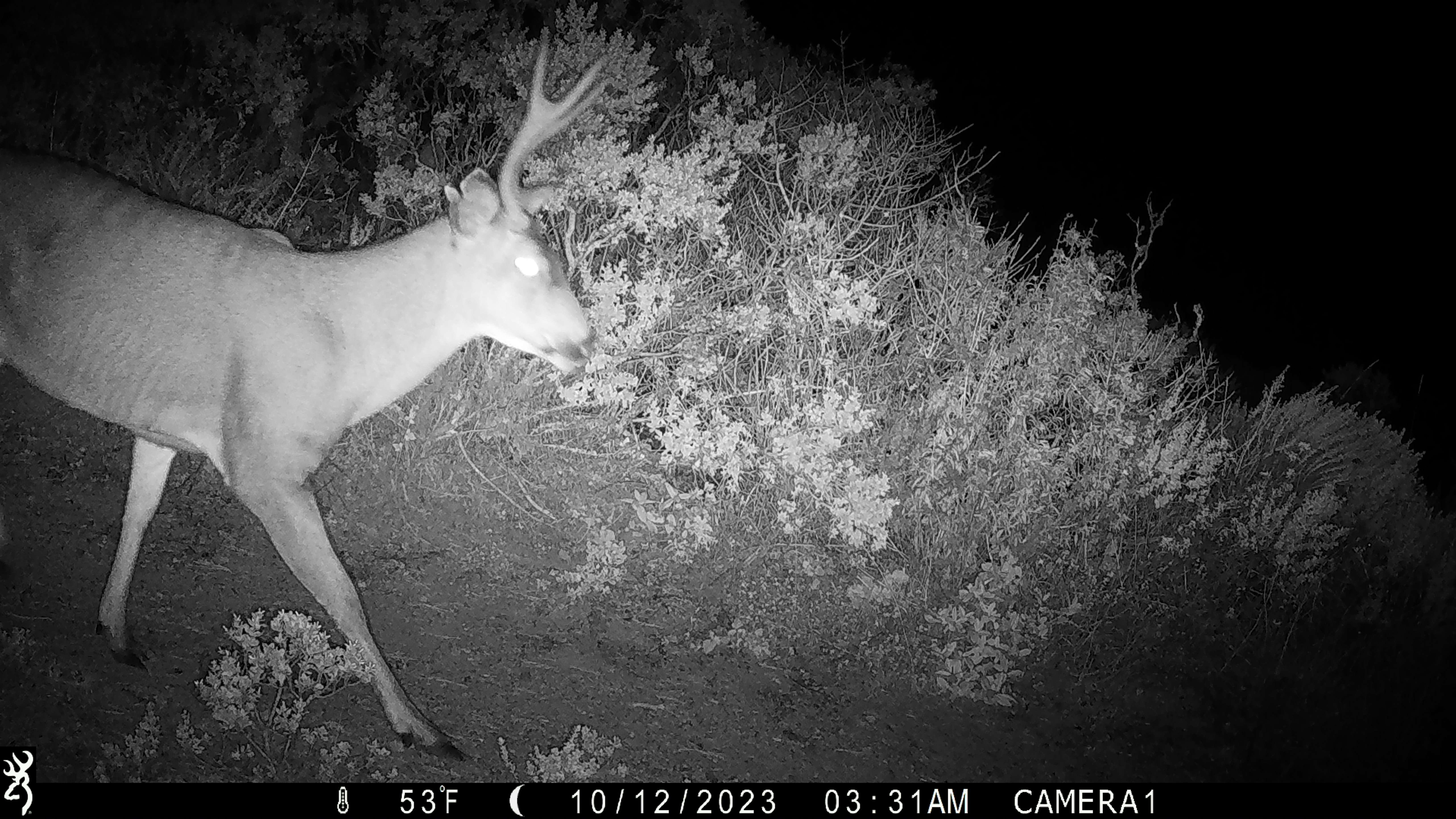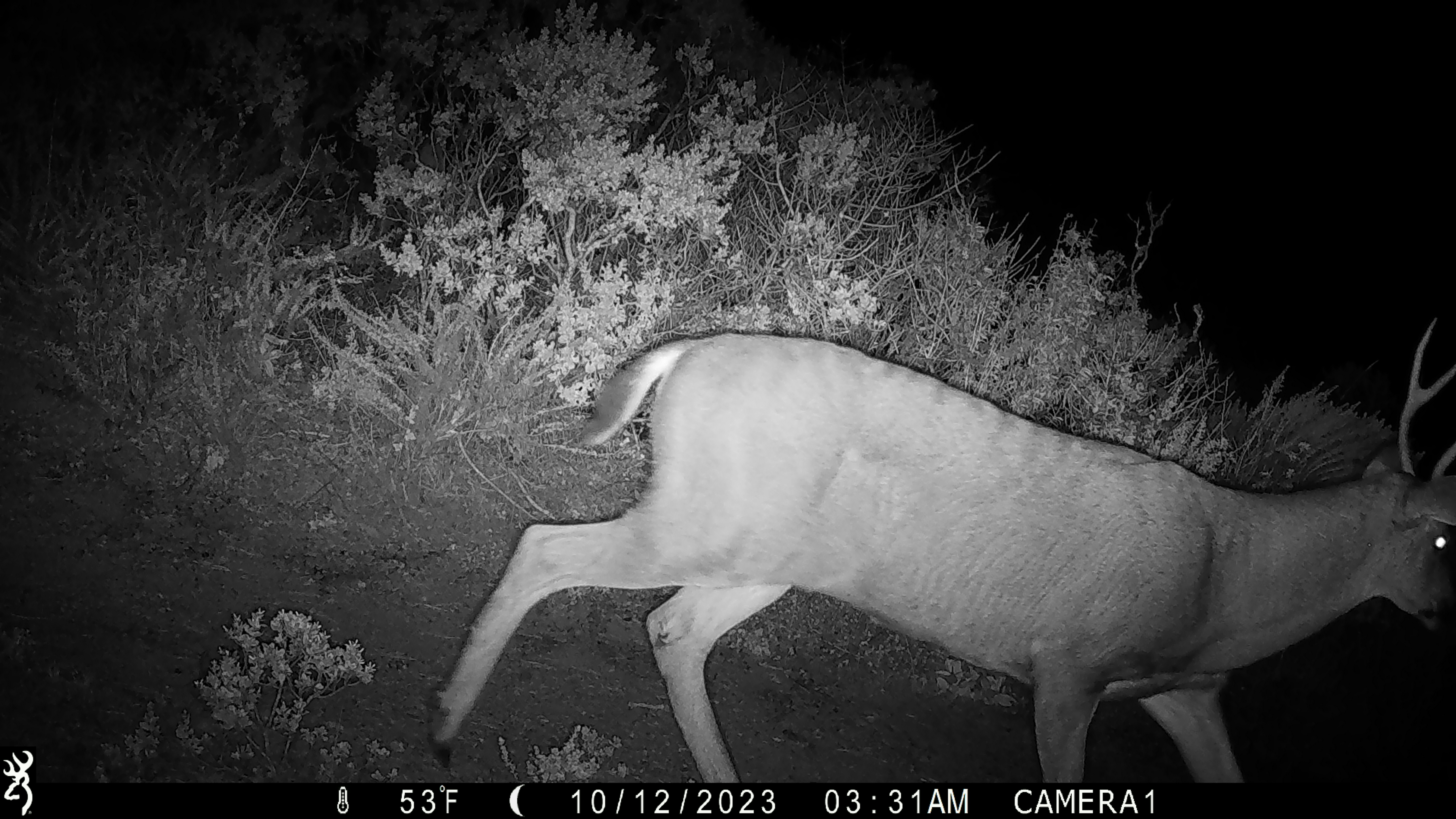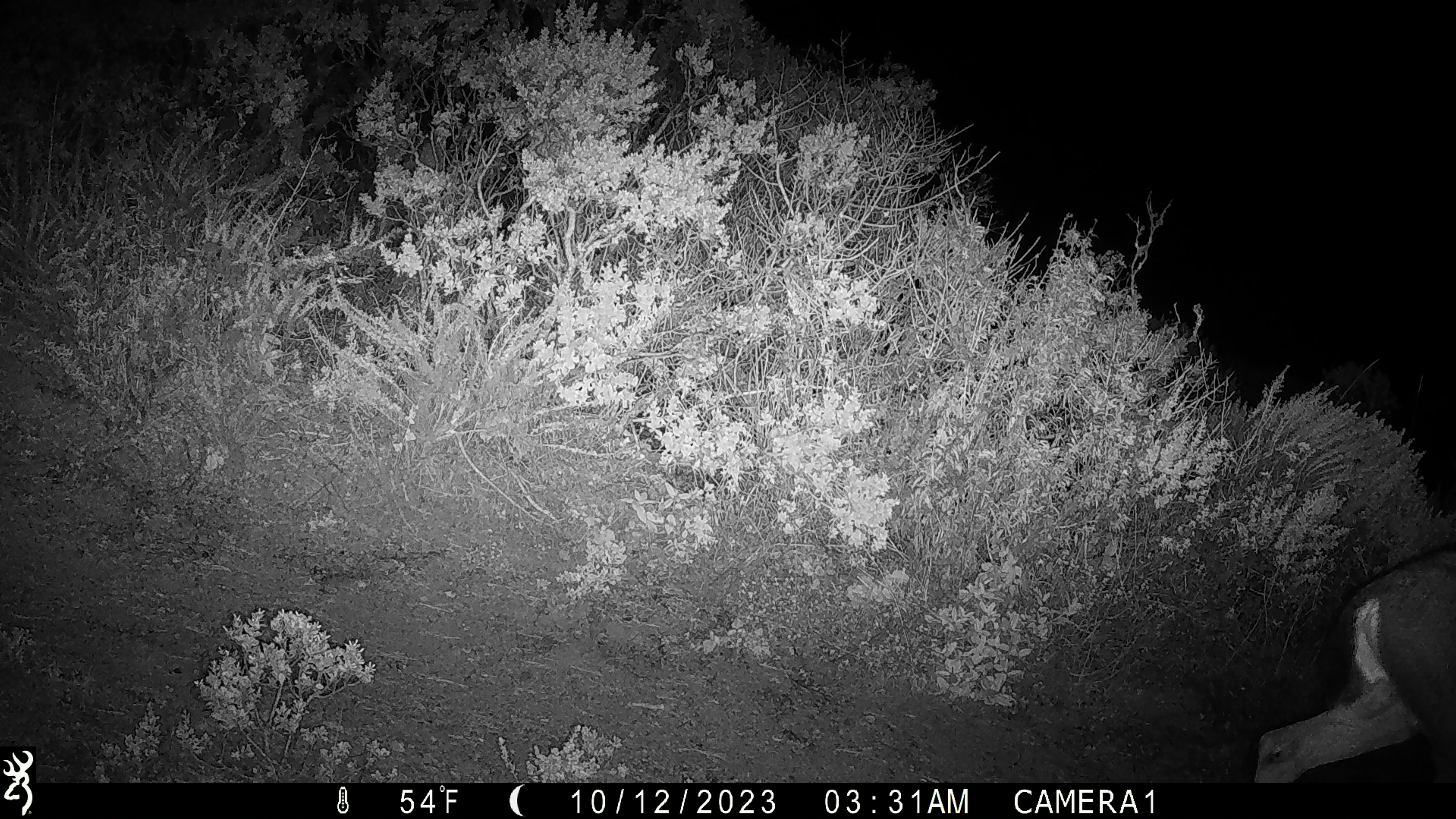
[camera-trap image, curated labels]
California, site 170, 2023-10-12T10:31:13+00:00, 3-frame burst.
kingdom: Animalia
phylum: Chordata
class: Mammalia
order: Artiodactyla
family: Cervidae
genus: Odocoileus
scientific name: Odocoileus hemionus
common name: mule deer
Mule deer (Odocoileus hemionus).